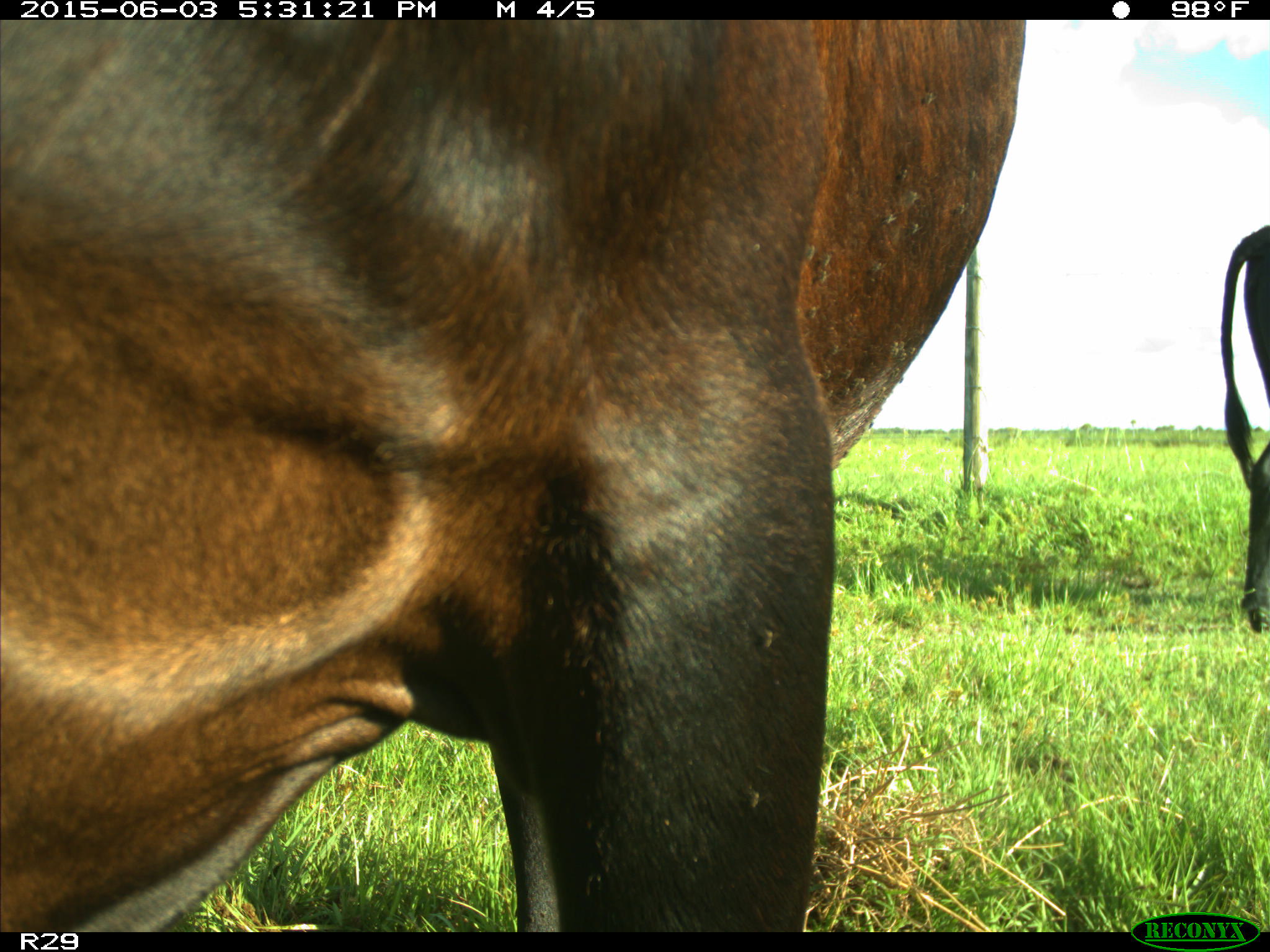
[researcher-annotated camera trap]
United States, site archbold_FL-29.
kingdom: Animalia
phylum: Chordata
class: Mammalia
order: Artiodactyla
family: Bovidae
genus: Bos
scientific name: Bos taurus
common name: domestic cow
Bos taurus (domestic cow).